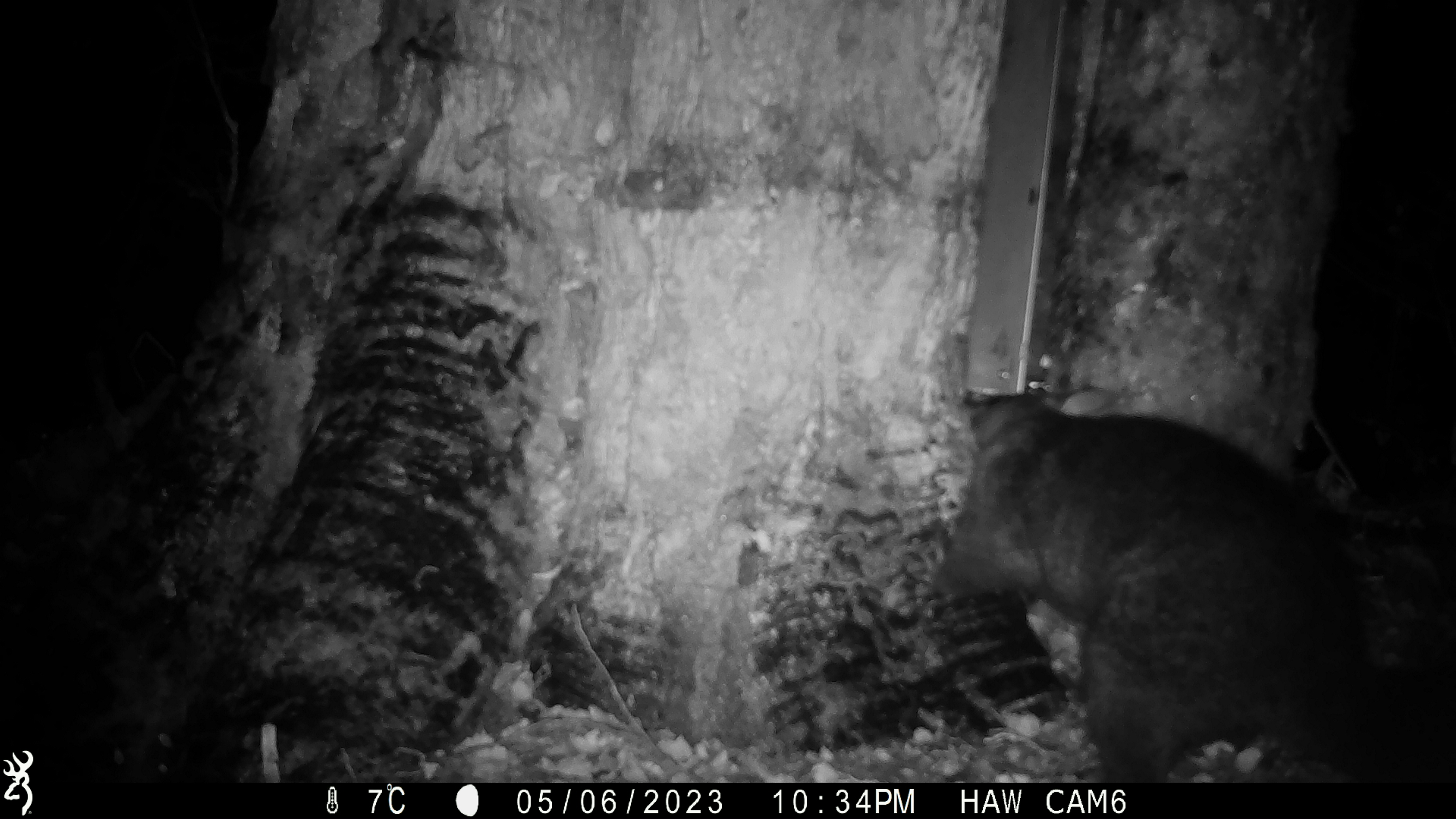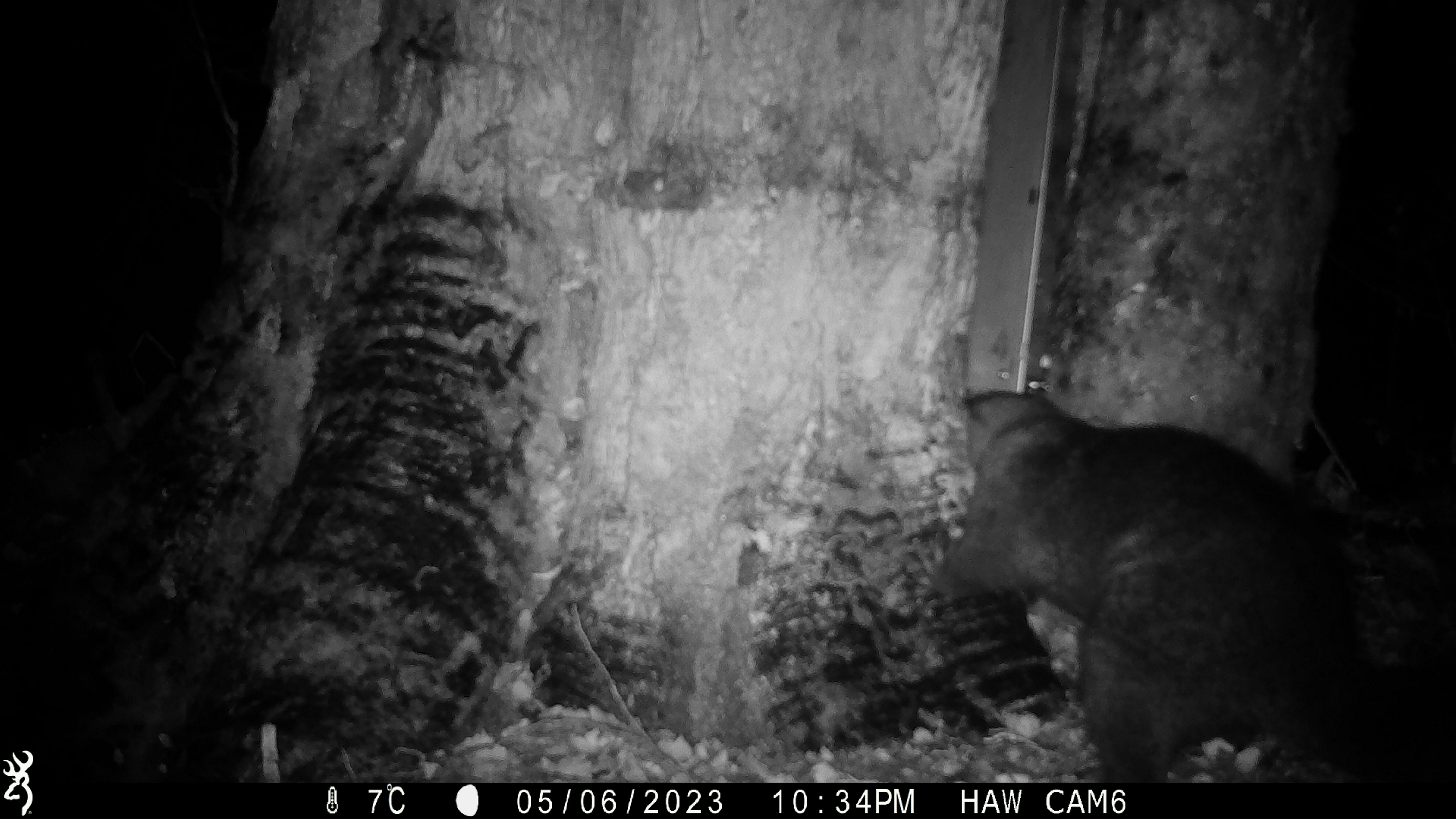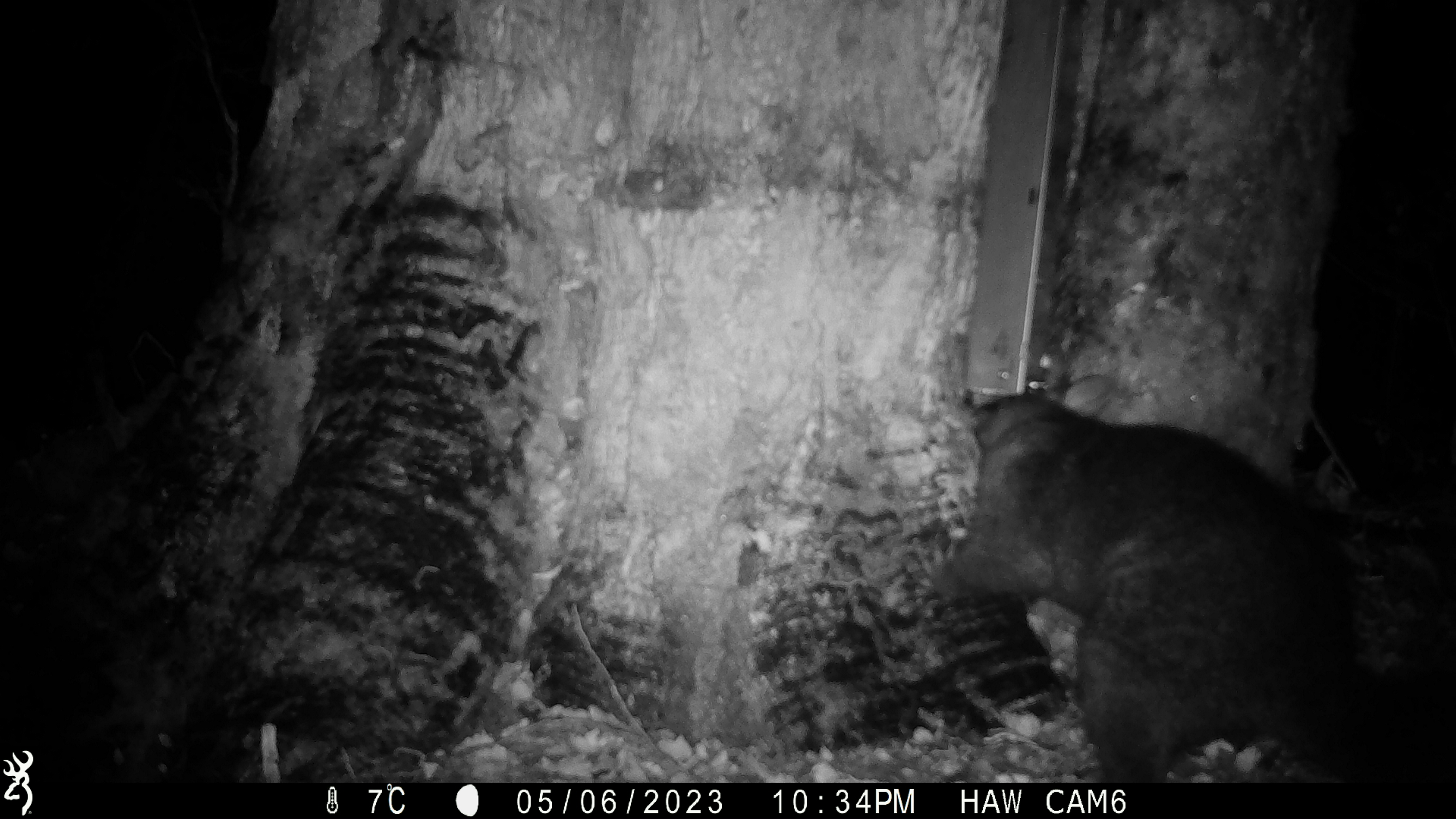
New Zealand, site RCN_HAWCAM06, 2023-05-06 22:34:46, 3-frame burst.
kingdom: Animalia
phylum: Chordata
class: Mammalia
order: Diprotodontia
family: Phalangeridae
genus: Trichosurus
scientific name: Trichosurus vulpecula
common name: common brushtail possum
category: possum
Possum (common brushtail possum) (Trichosurus vulpecula).